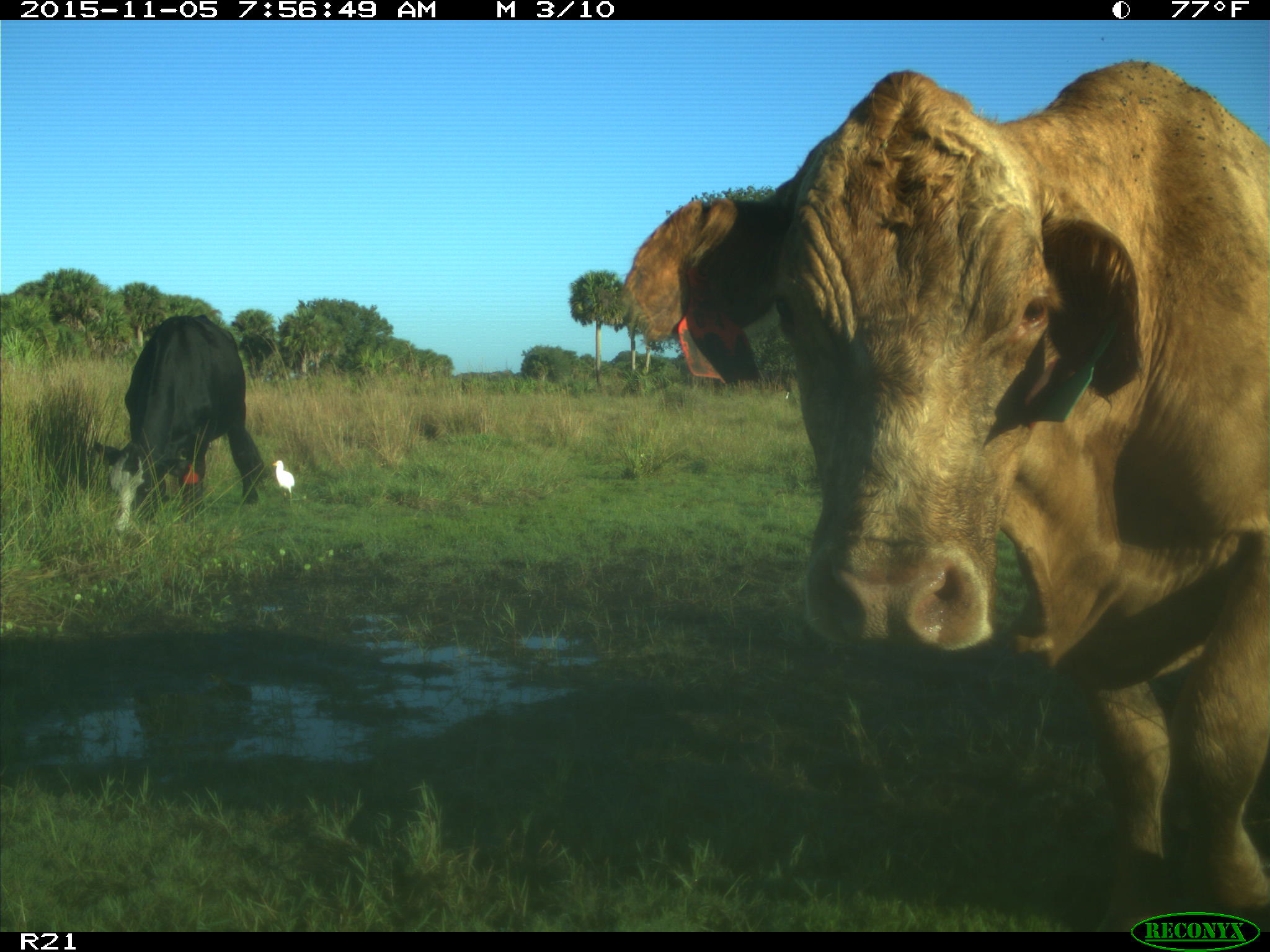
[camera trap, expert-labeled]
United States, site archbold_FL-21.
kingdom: Animalia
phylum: Chordata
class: Mammalia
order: Artiodactyla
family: Bovidae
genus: Bos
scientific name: Bos taurus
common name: domestic cow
Bos taurus (domestic cow).